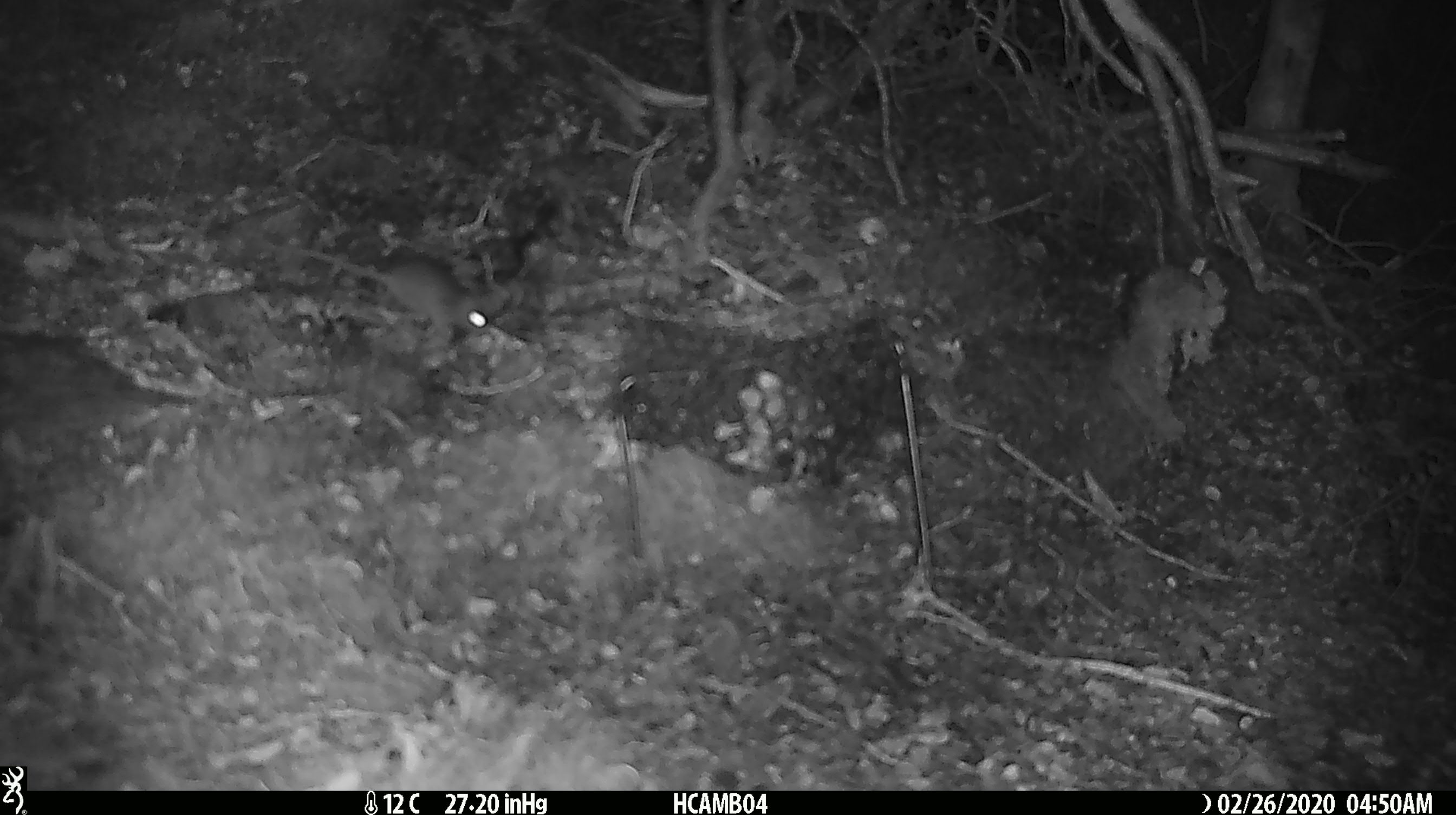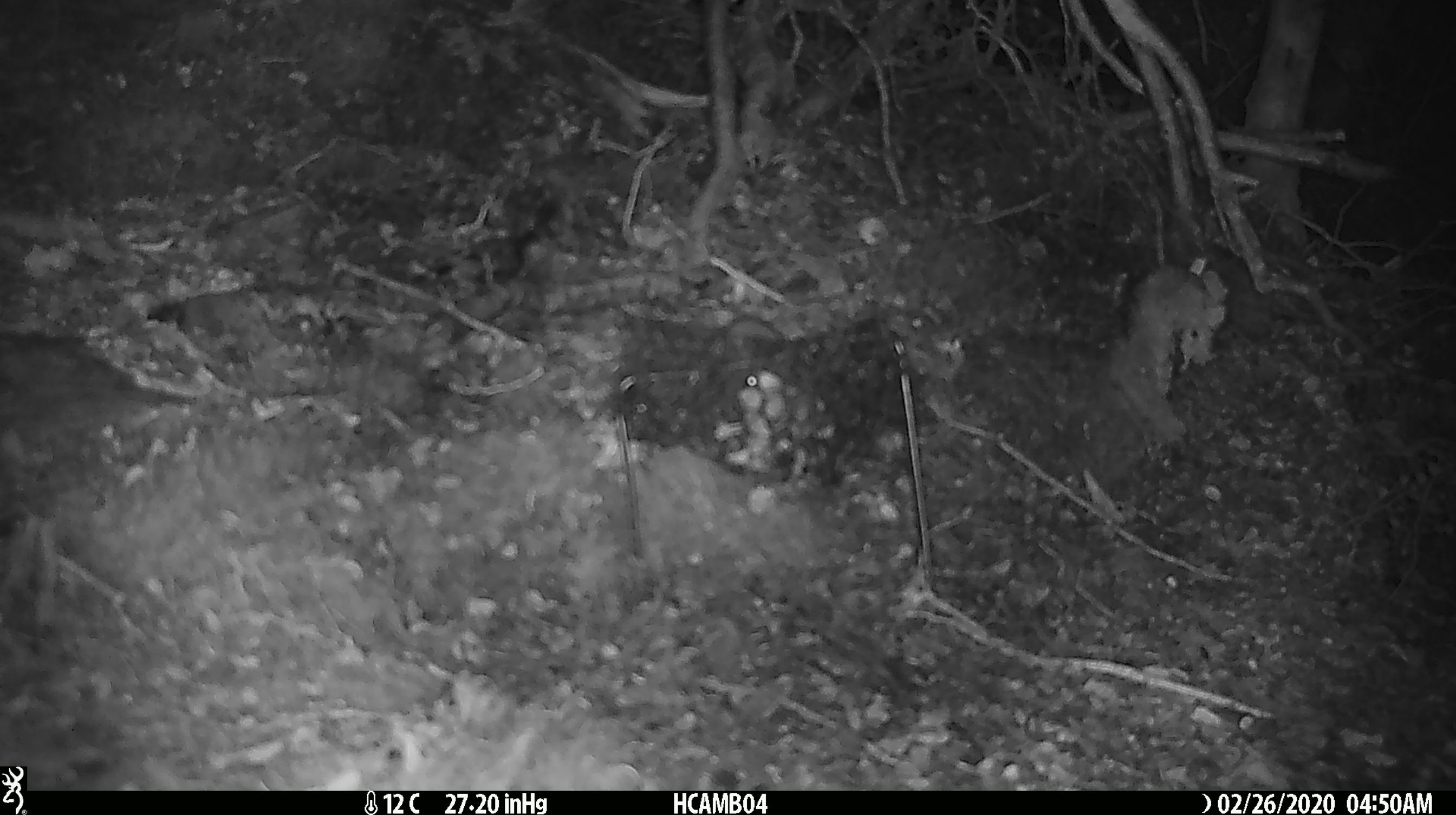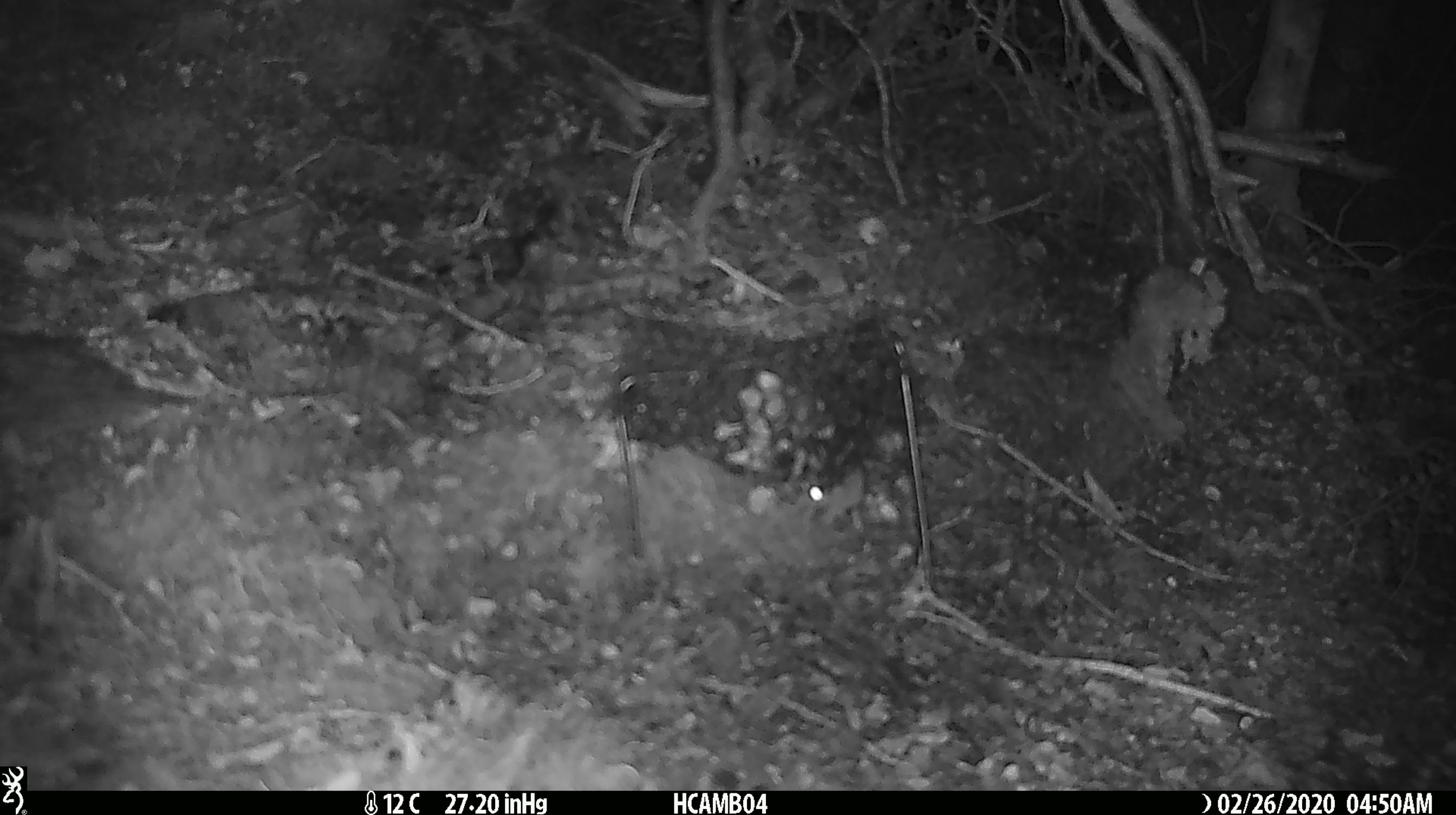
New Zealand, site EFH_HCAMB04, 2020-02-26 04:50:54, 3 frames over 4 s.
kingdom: Animalia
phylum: Chordata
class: Mammalia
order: Rodentia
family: Muridae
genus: Mus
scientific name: Mus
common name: mouse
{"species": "mouse (Mus)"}